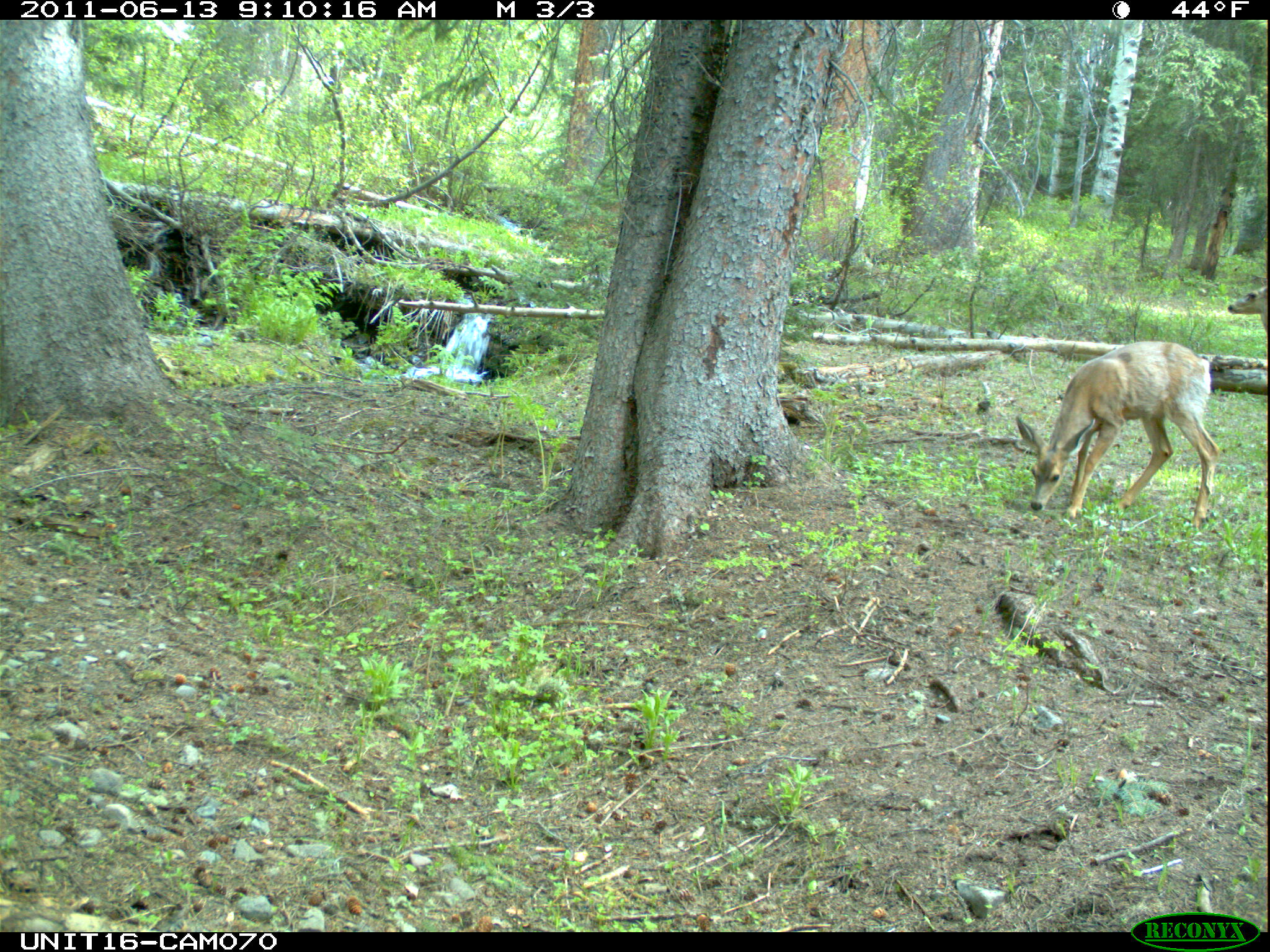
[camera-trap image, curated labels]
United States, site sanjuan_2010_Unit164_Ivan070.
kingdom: Animalia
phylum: Chordata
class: Mammalia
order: Artiodactyla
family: Cervidae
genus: Odocoileus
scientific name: Odocoileus hemionus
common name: mule deer